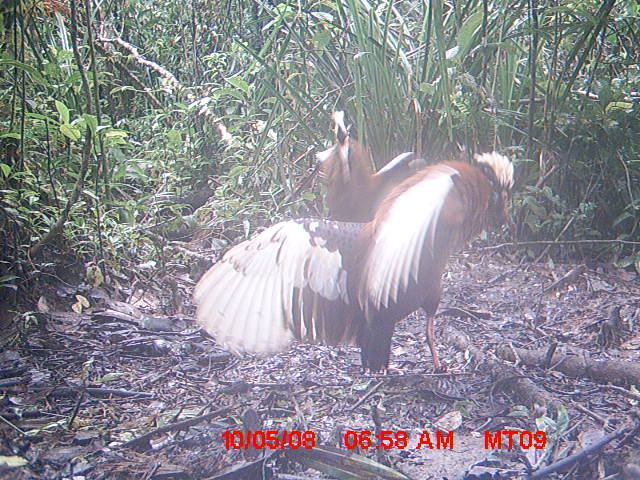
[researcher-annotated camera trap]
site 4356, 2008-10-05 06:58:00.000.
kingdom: Animalia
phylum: Chordata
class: Aves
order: Pelecaniformes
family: Threskiornithidae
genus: Lophotibis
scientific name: Lophotibis cristata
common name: madagascan ibis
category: lophotibis cristataa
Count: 2.